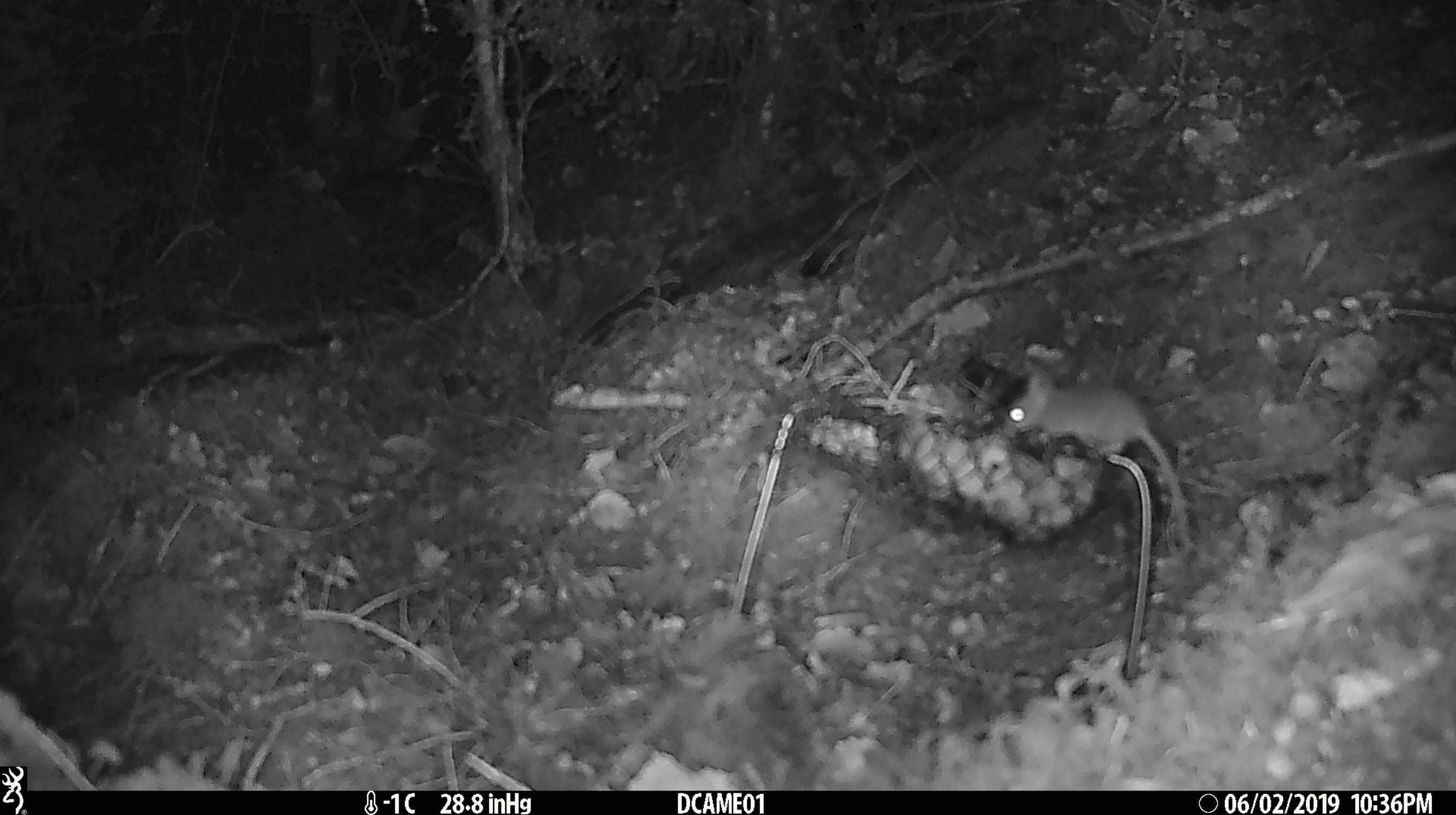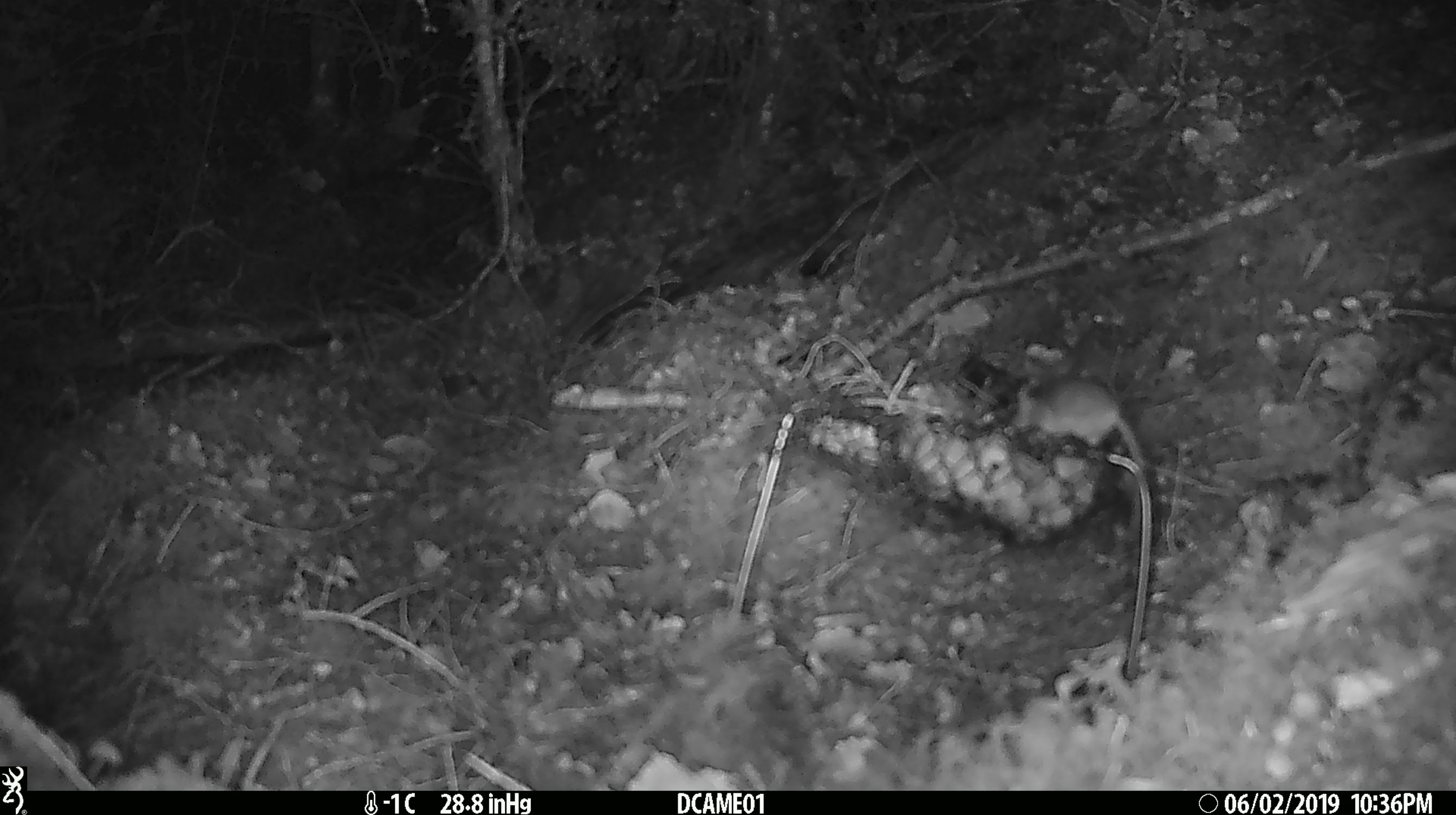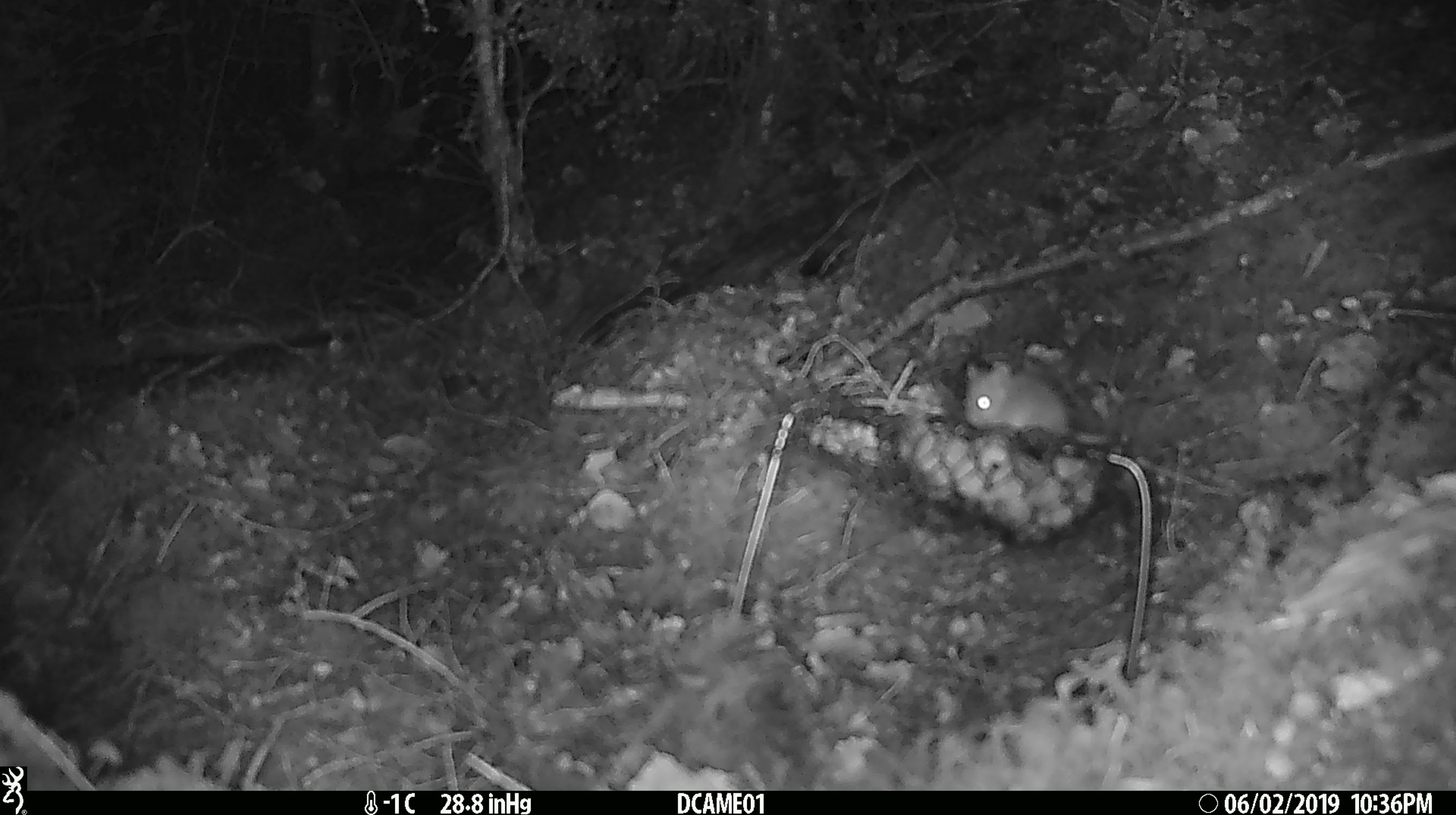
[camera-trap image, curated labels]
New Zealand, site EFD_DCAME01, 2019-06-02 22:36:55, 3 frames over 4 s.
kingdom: Animalia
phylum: Chordata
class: Mammalia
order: Rodentia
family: Muridae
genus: Mus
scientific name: Mus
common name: mouse